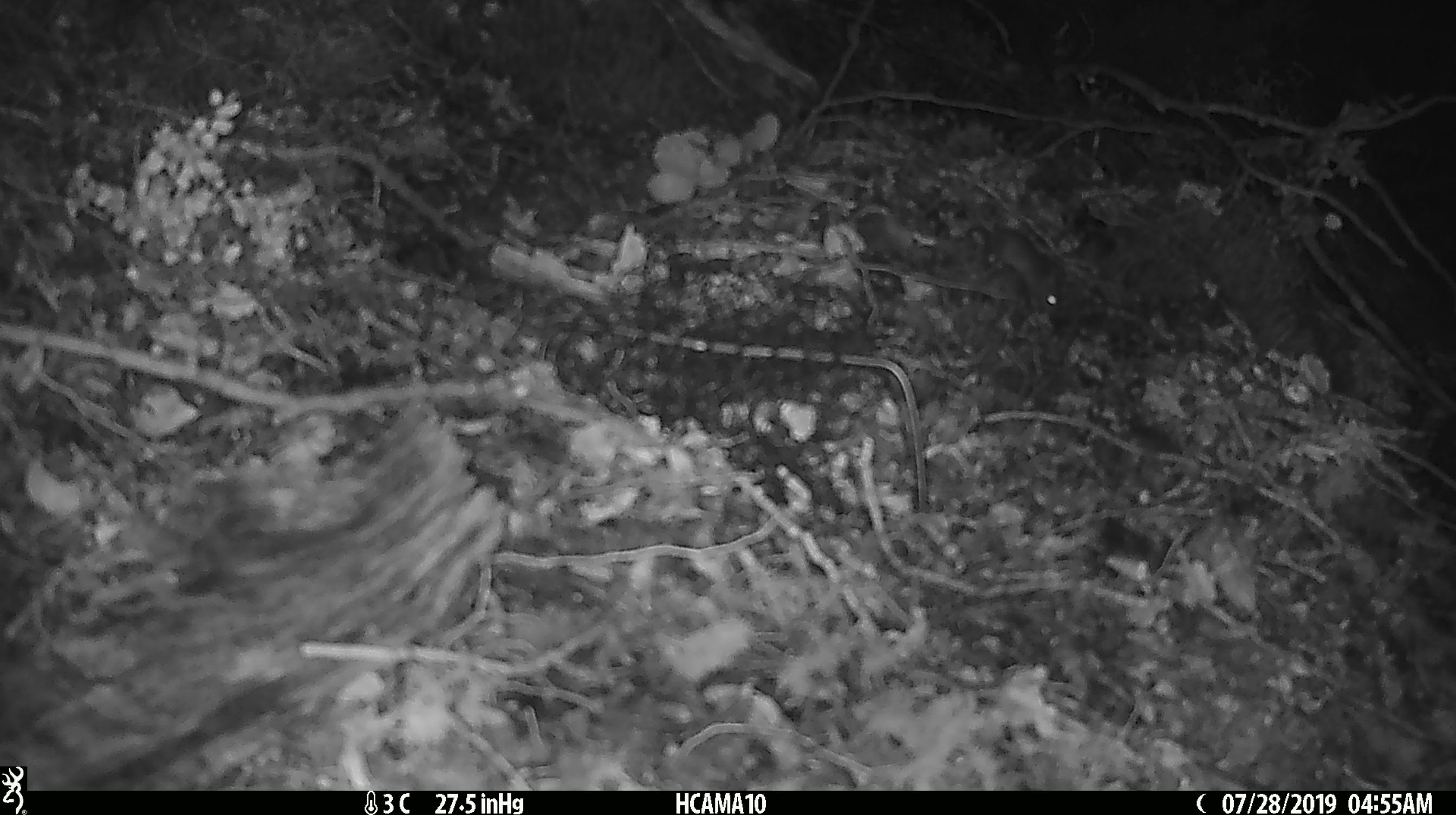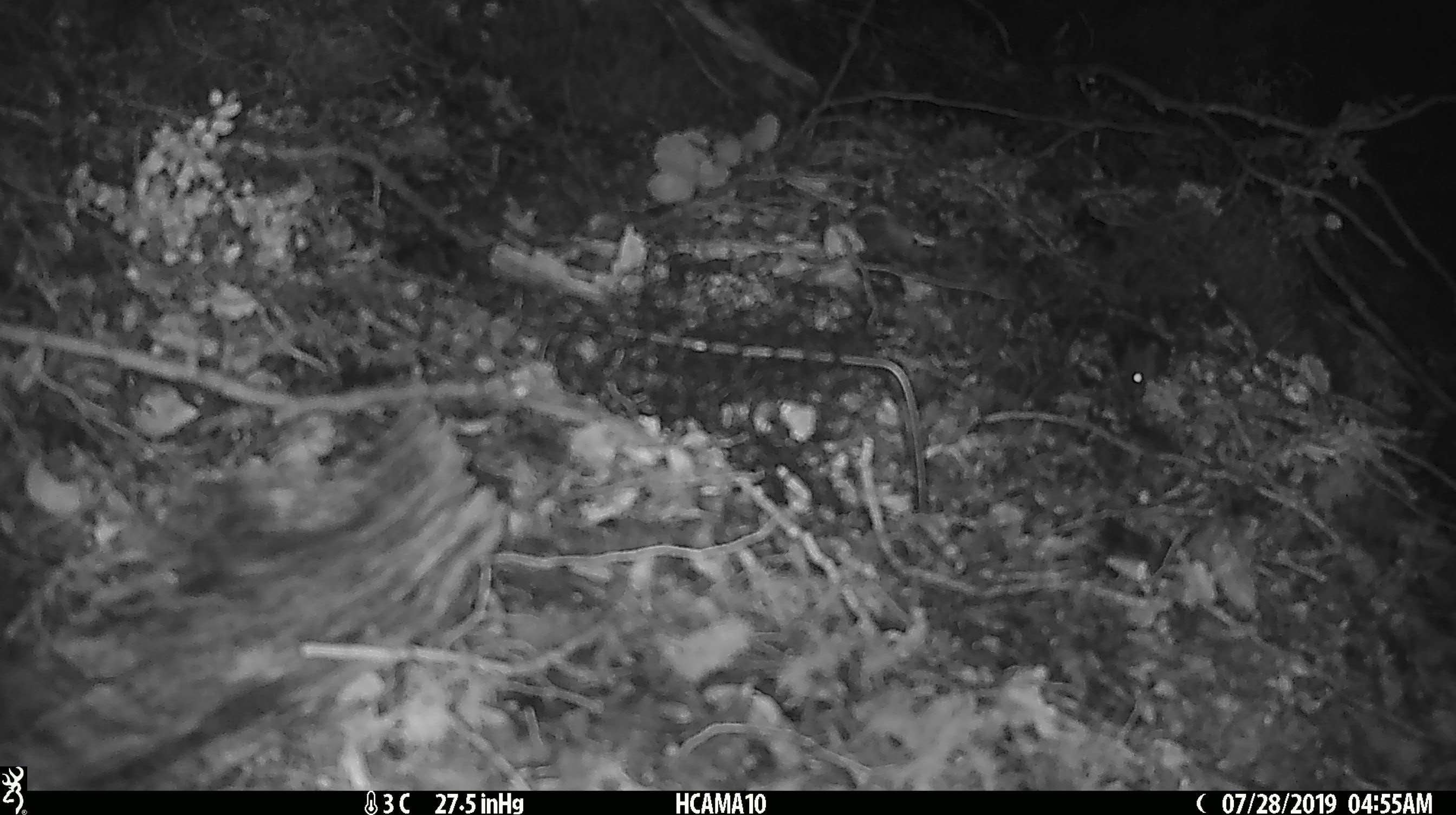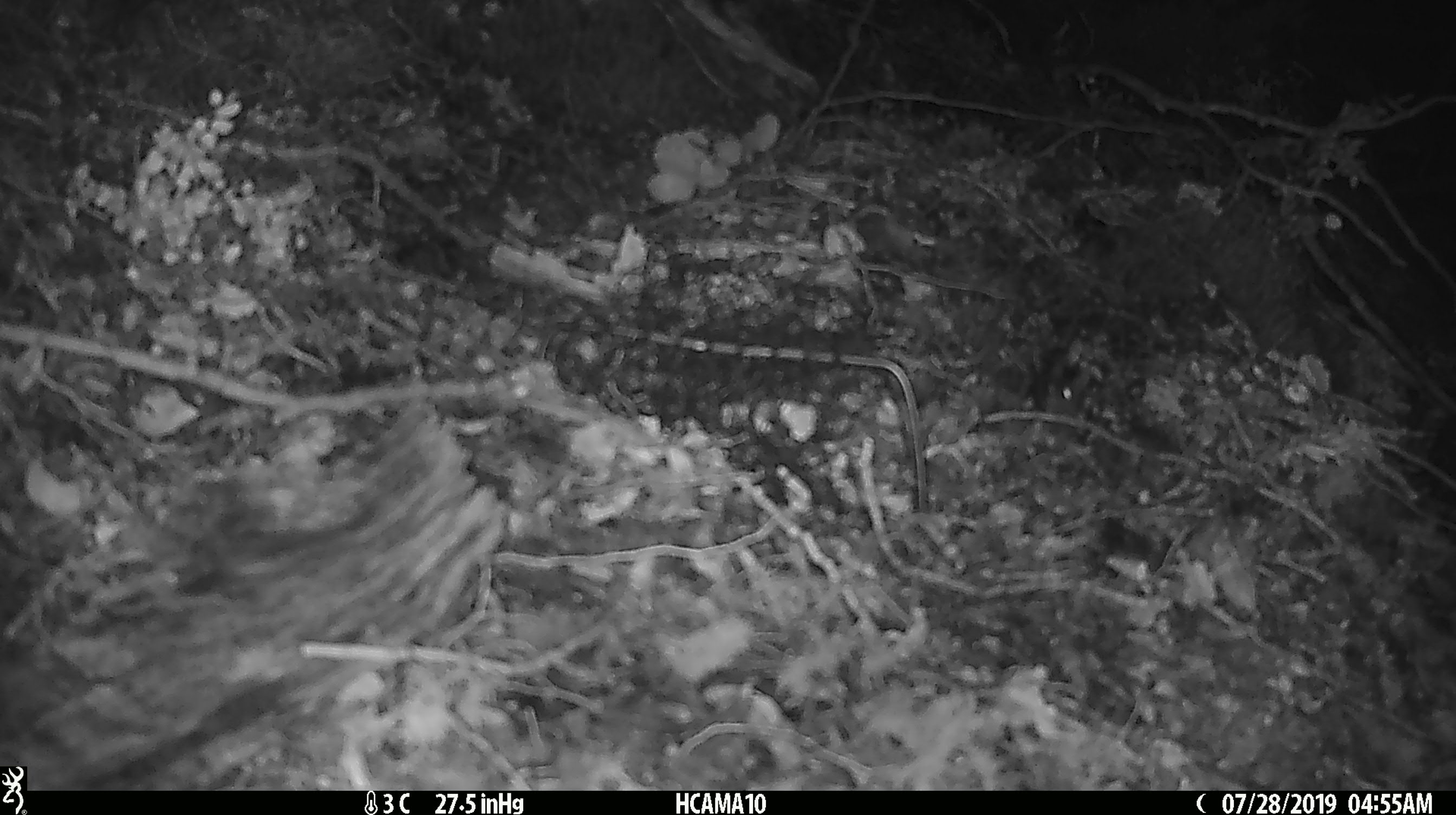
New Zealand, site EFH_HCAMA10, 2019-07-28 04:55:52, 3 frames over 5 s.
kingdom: Animalia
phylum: Chordata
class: Mammalia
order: Rodentia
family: Muridae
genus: Mus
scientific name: Mus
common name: mouse